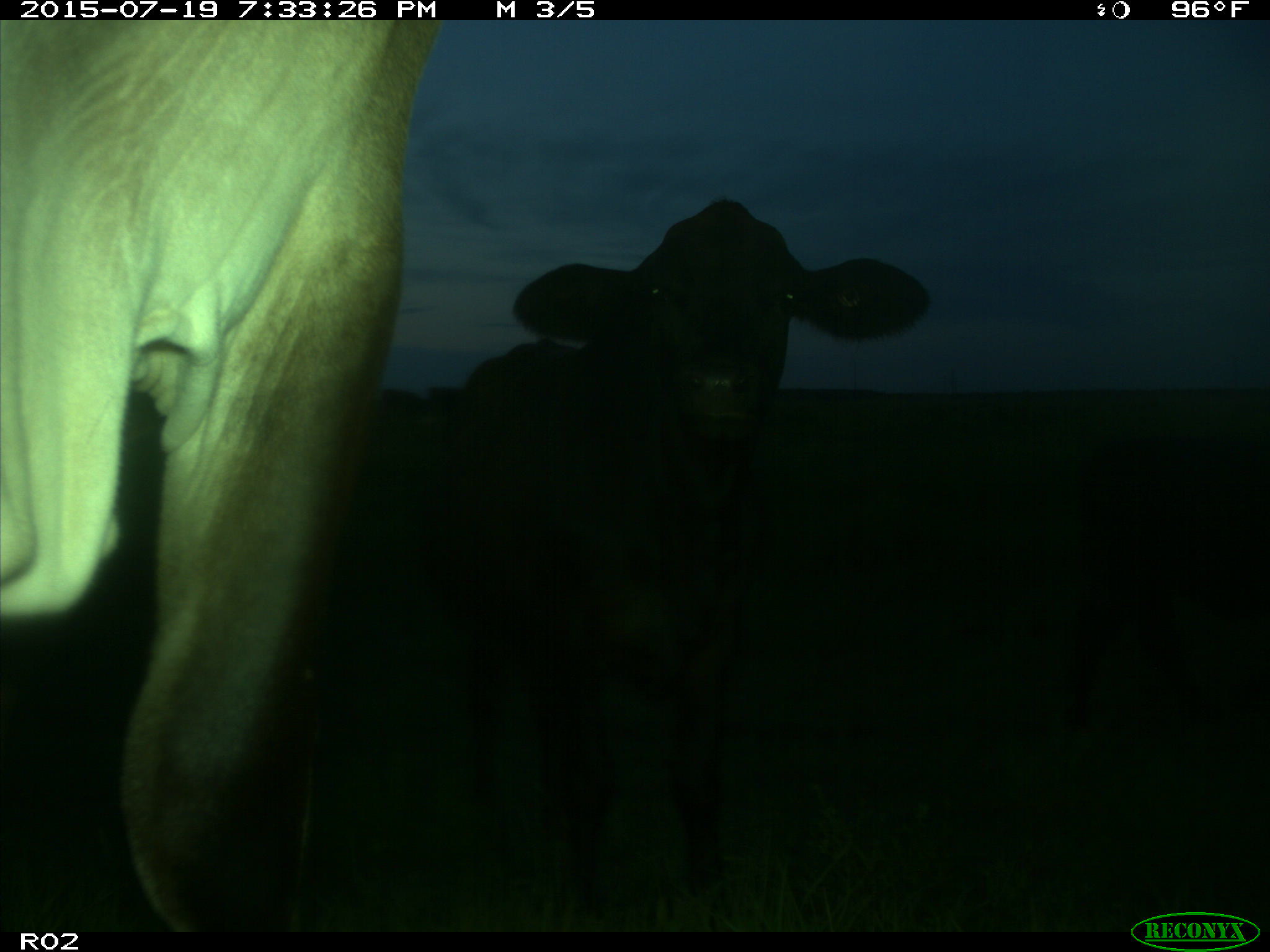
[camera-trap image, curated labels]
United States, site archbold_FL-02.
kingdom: Animalia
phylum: Chordata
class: Mammalia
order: Artiodactyla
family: Bovidae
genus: Bos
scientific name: Bos taurus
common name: domestic cow